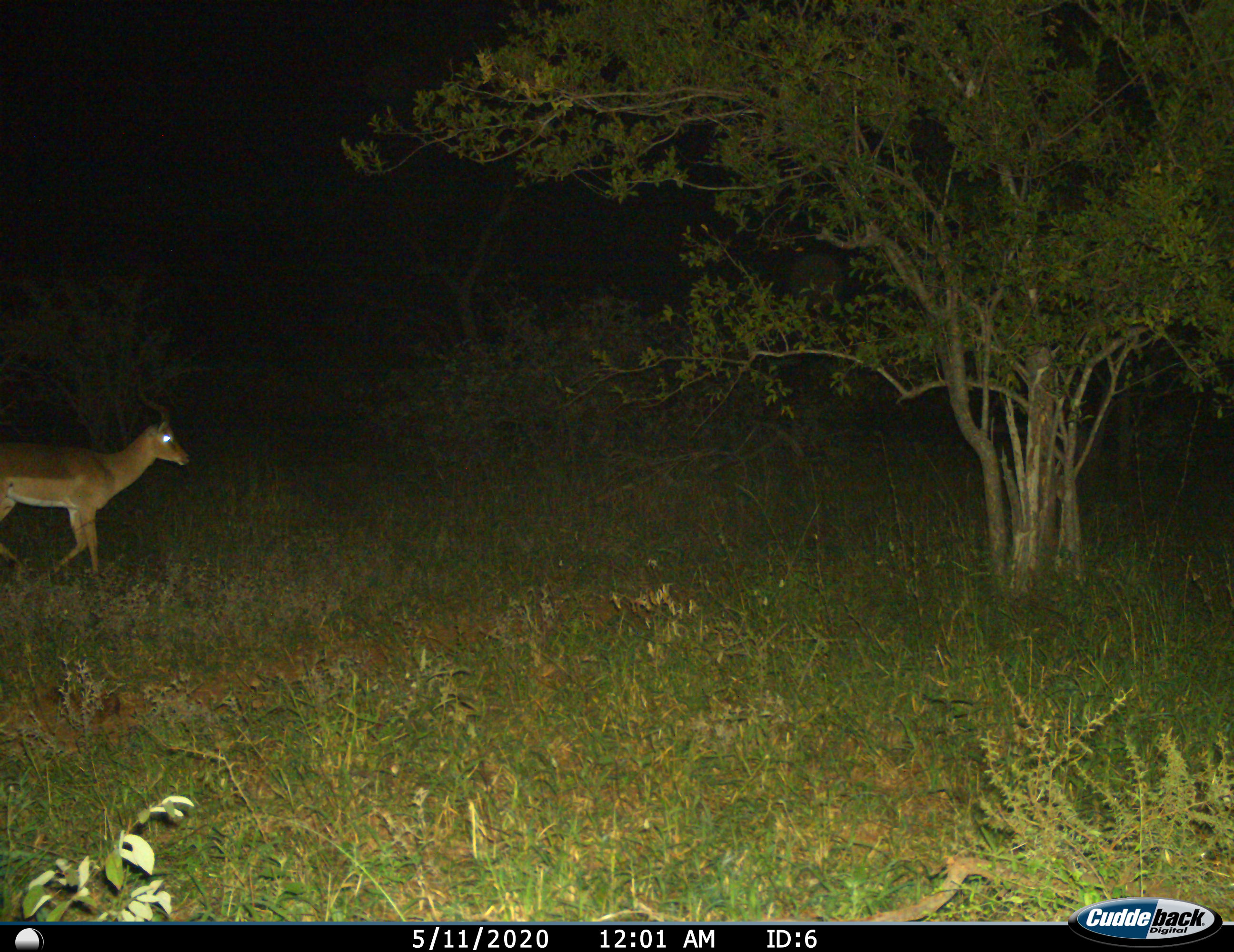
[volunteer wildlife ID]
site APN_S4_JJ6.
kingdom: Animalia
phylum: Chordata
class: Mammalia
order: Artiodactyla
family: Bovidae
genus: Aepyceros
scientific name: Aepyceros melampus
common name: impala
Impala (Aepyceros melampus), count 1. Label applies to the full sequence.